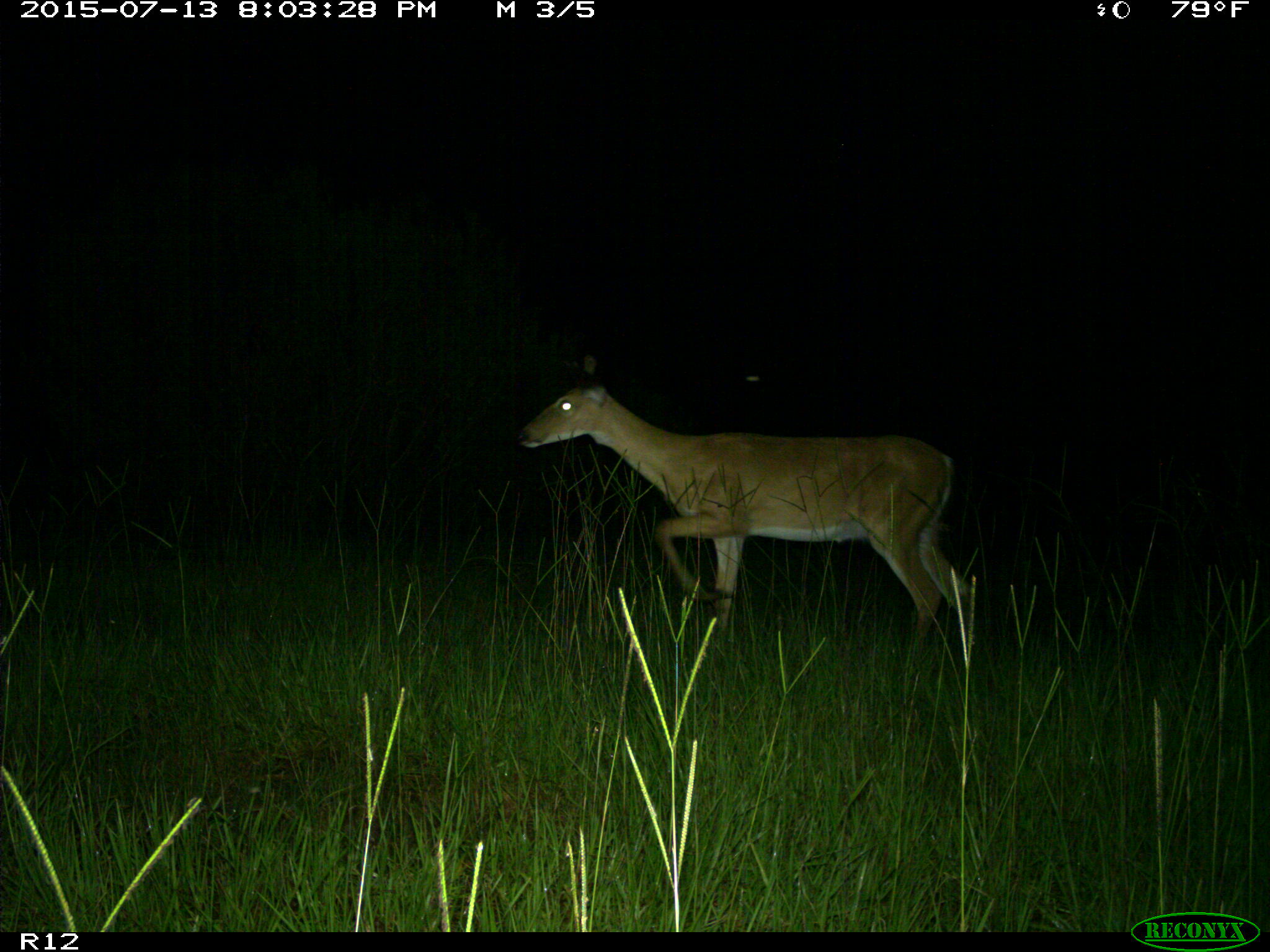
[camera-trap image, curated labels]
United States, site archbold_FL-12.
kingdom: Animalia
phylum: Chordata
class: Mammalia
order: Artiodactyla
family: Cervidae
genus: Odocoileus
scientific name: Odocoileus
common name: deer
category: unidentified deer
Unidentified deer (deer) (Odocoileus).